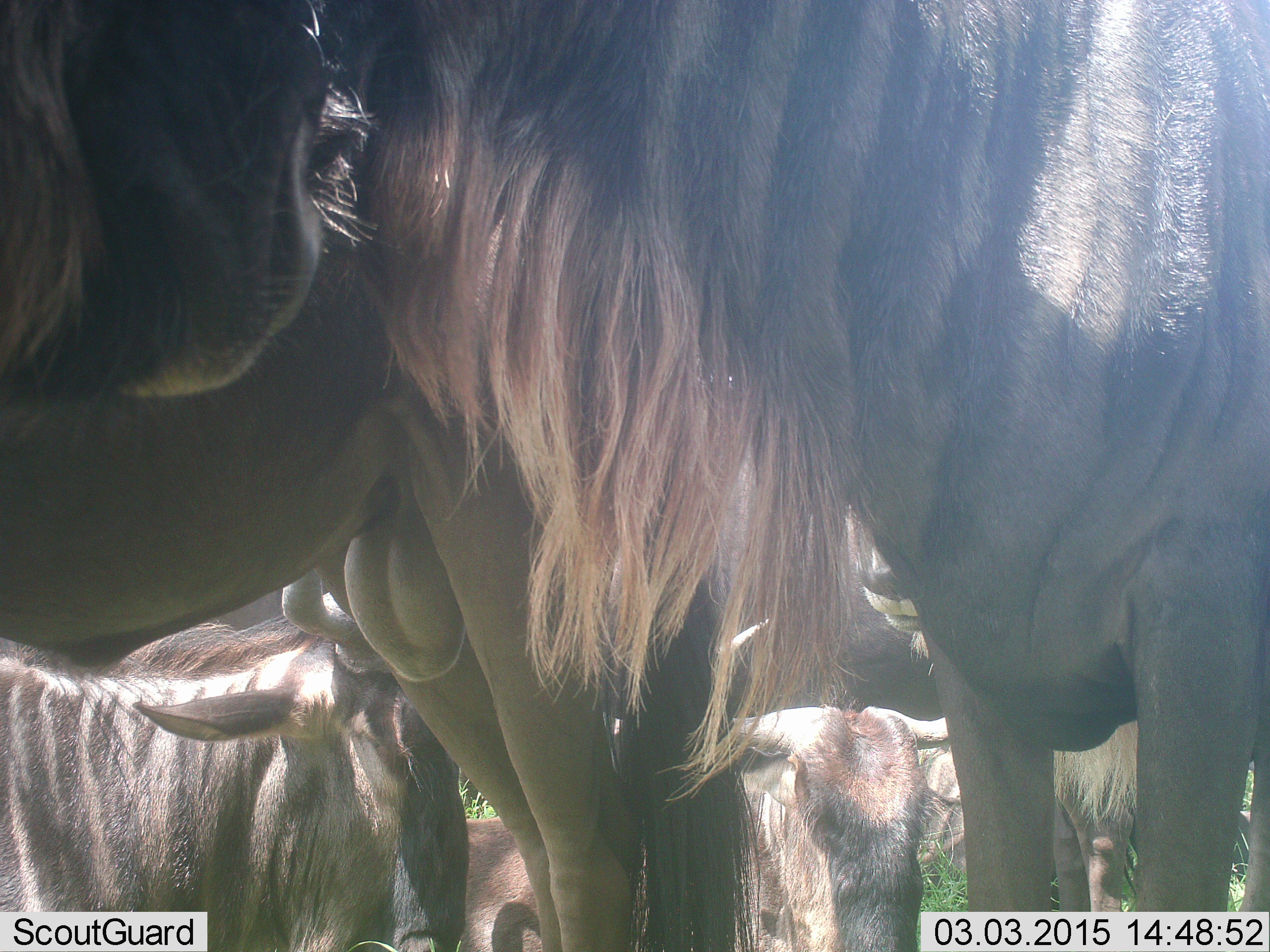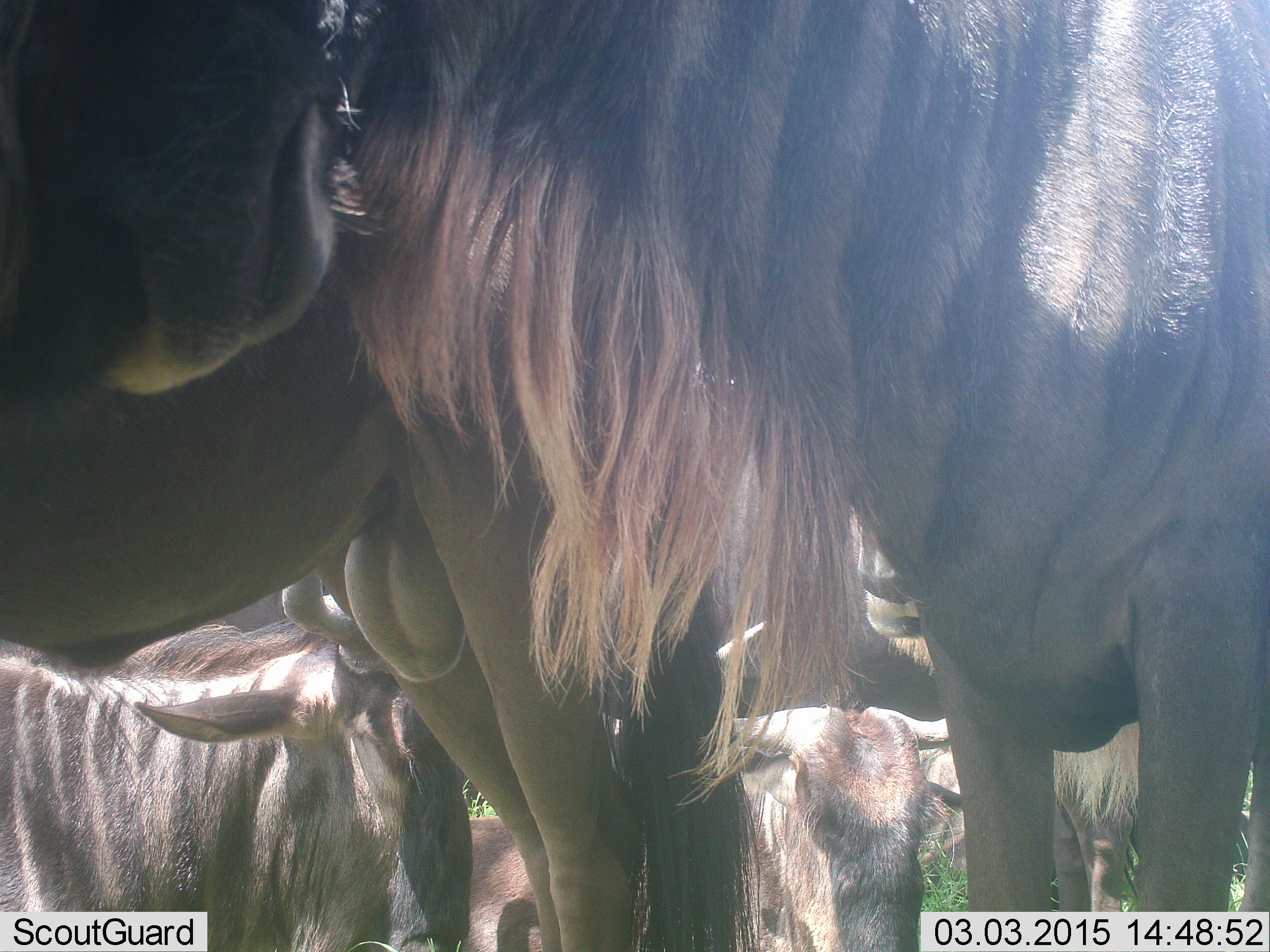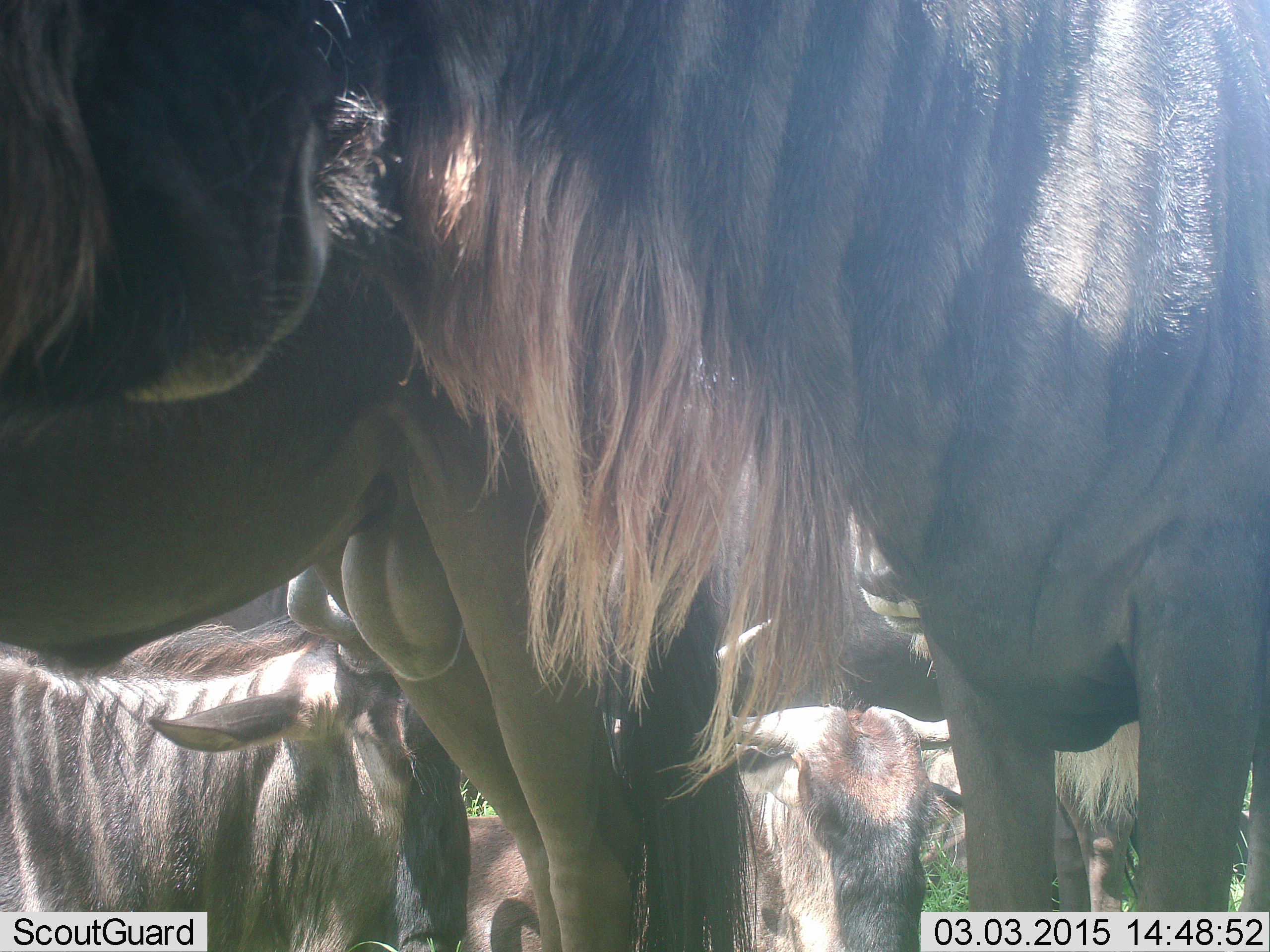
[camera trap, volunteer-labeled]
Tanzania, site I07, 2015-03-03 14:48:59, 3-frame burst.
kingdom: Animalia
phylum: Chordata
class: Mammalia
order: Artiodactyla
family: Bovidae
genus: Connochaetes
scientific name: Connochaetes taurinus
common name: blue wildebeest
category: wildebeest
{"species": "wildebeest (blue wildebeest) (Connochaetes taurinus)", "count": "6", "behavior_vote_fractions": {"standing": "80%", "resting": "90%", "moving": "0%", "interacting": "0%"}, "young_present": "0%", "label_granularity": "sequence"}